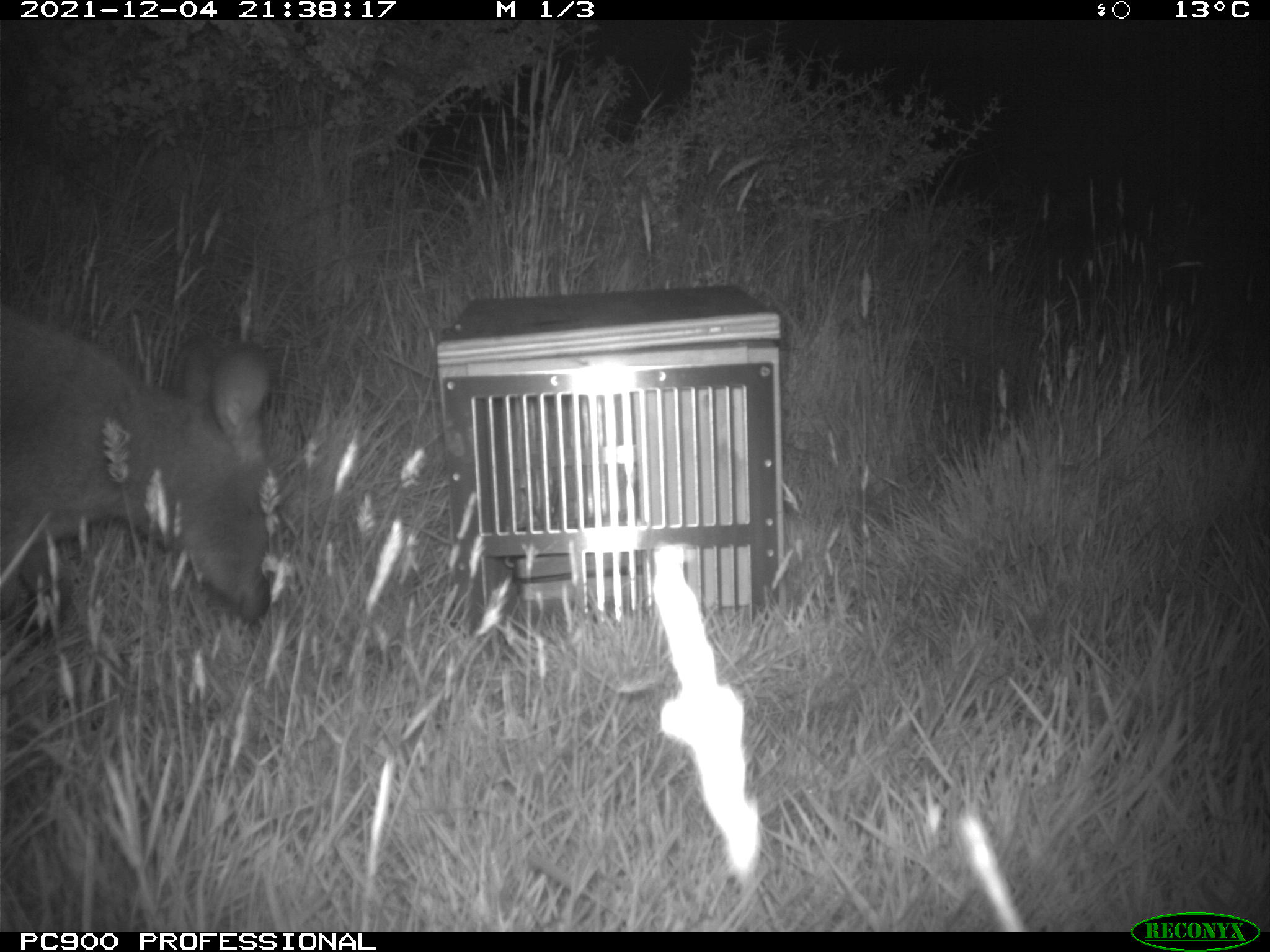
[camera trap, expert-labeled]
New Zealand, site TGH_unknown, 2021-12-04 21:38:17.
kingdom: Animalia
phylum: Chordata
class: Mammalia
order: Diprotodontia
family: Macropodidae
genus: Notamacropus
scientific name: Notamacropus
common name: wallaby